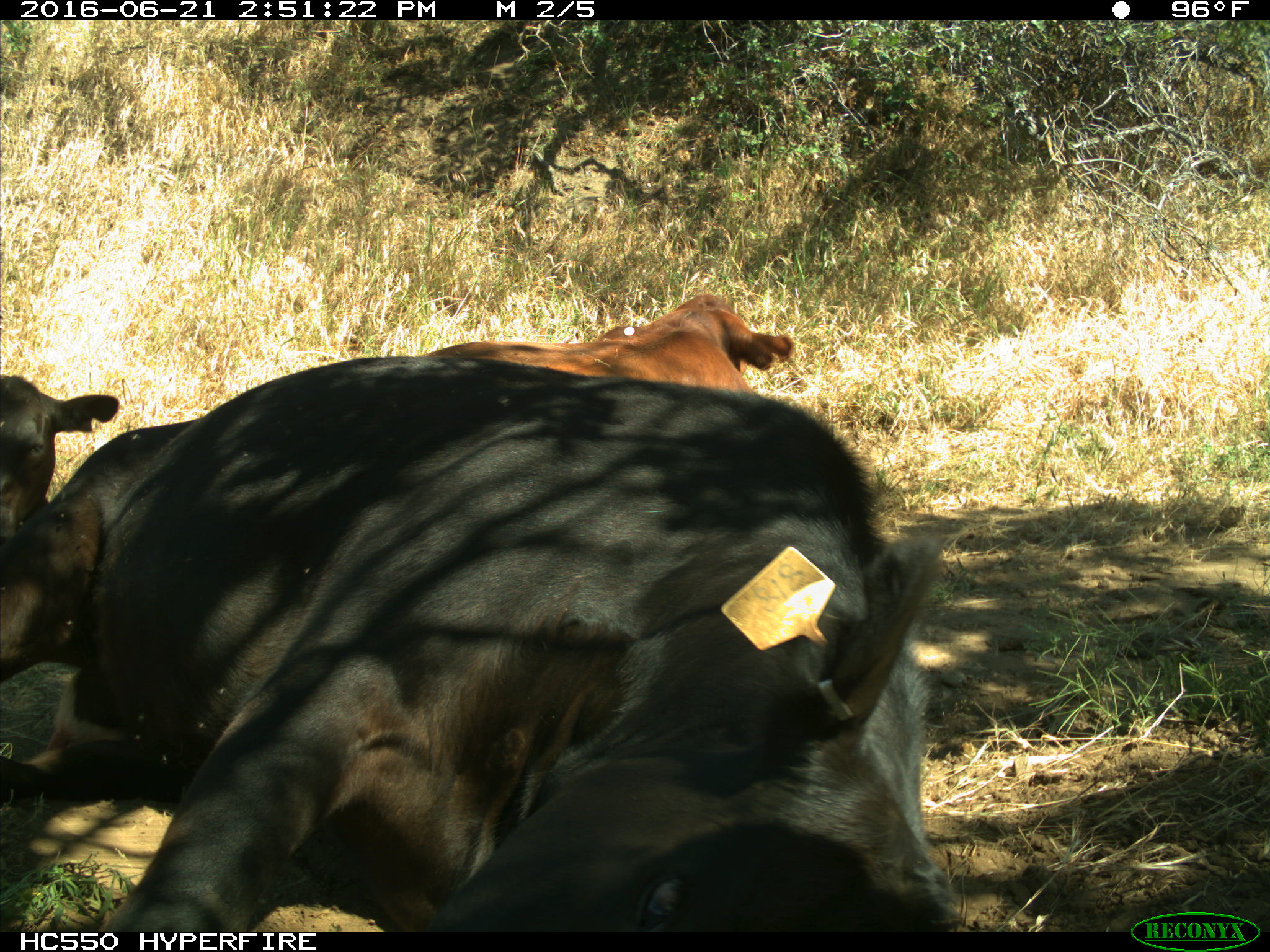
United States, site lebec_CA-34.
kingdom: Animalia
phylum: Chordata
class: Mammalia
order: Artiodactyla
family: Bovidae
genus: Bos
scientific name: Bos taurus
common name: domestic cow